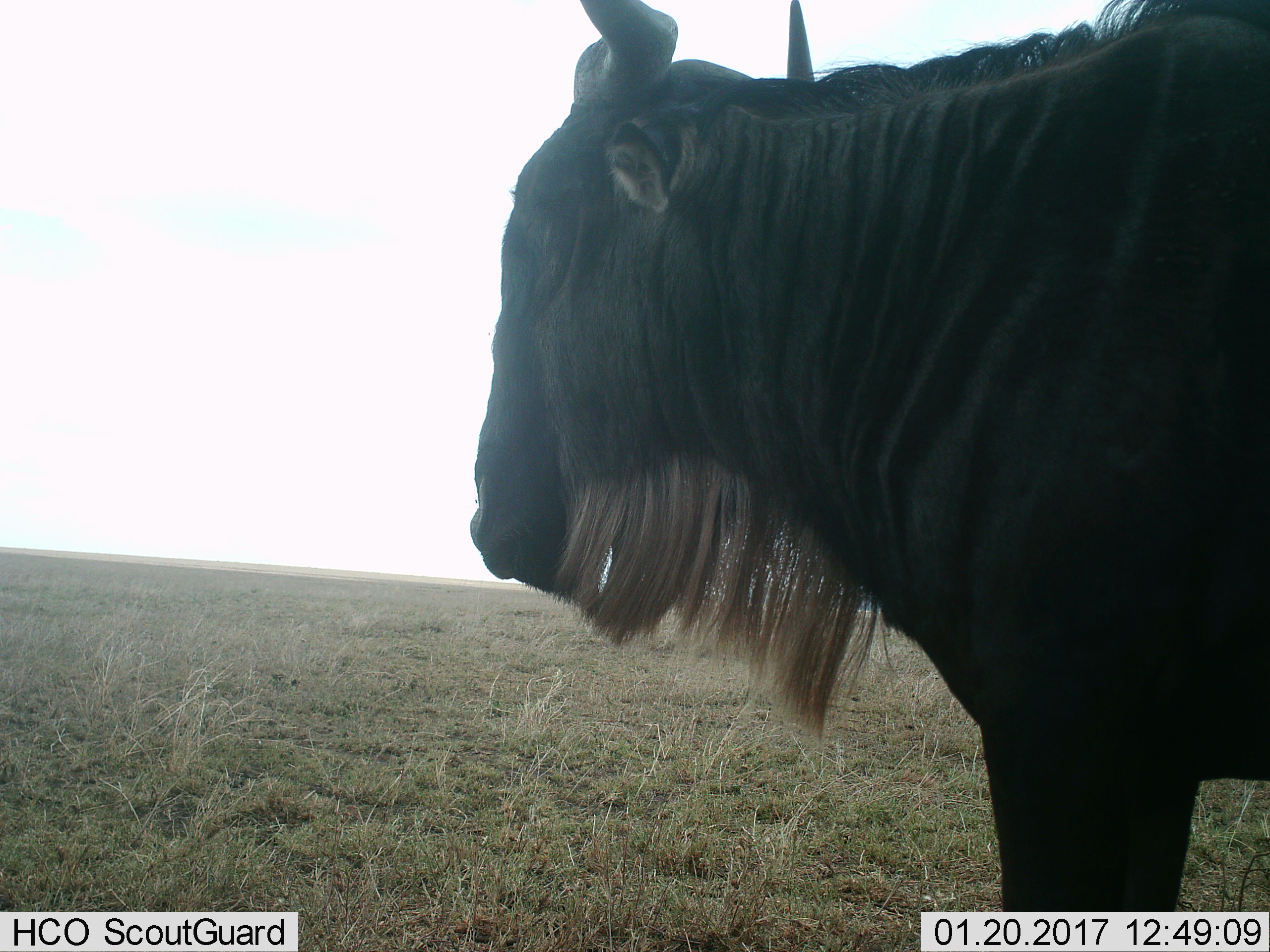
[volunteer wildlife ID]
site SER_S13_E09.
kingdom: Animalia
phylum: Chordata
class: Mammalia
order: Artiodactyla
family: Bovidae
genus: Connochaetes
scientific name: Connochaetes taurinus taurinus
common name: blue wildebeest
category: wildebeestblue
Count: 1.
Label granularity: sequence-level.